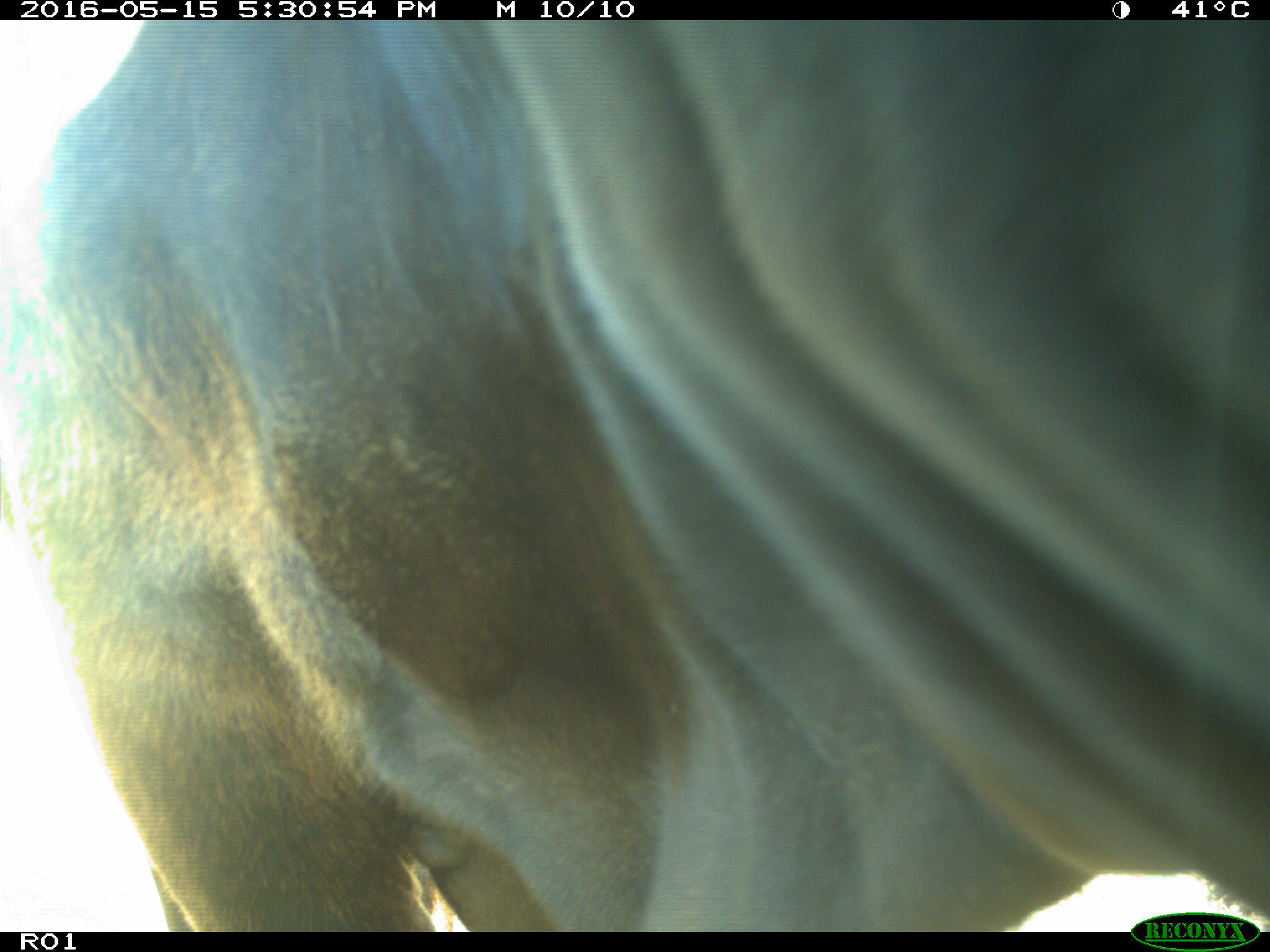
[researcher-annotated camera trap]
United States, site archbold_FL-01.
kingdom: Animalia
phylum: Chordata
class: Mammalia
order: Artiodactyla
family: Bovidae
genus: Bos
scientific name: Bos taurus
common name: domestic cow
Bos taurus (domestic cow).